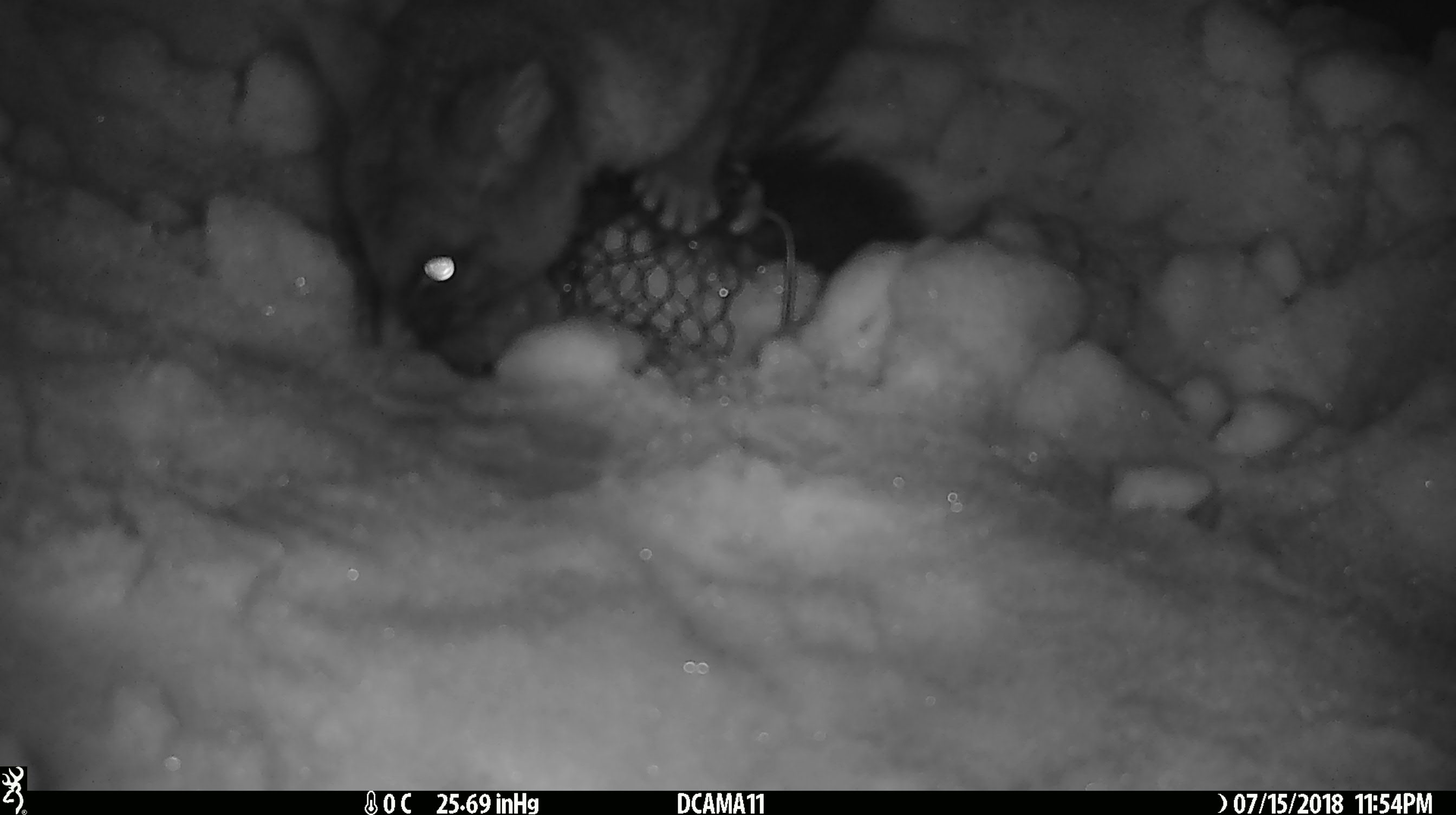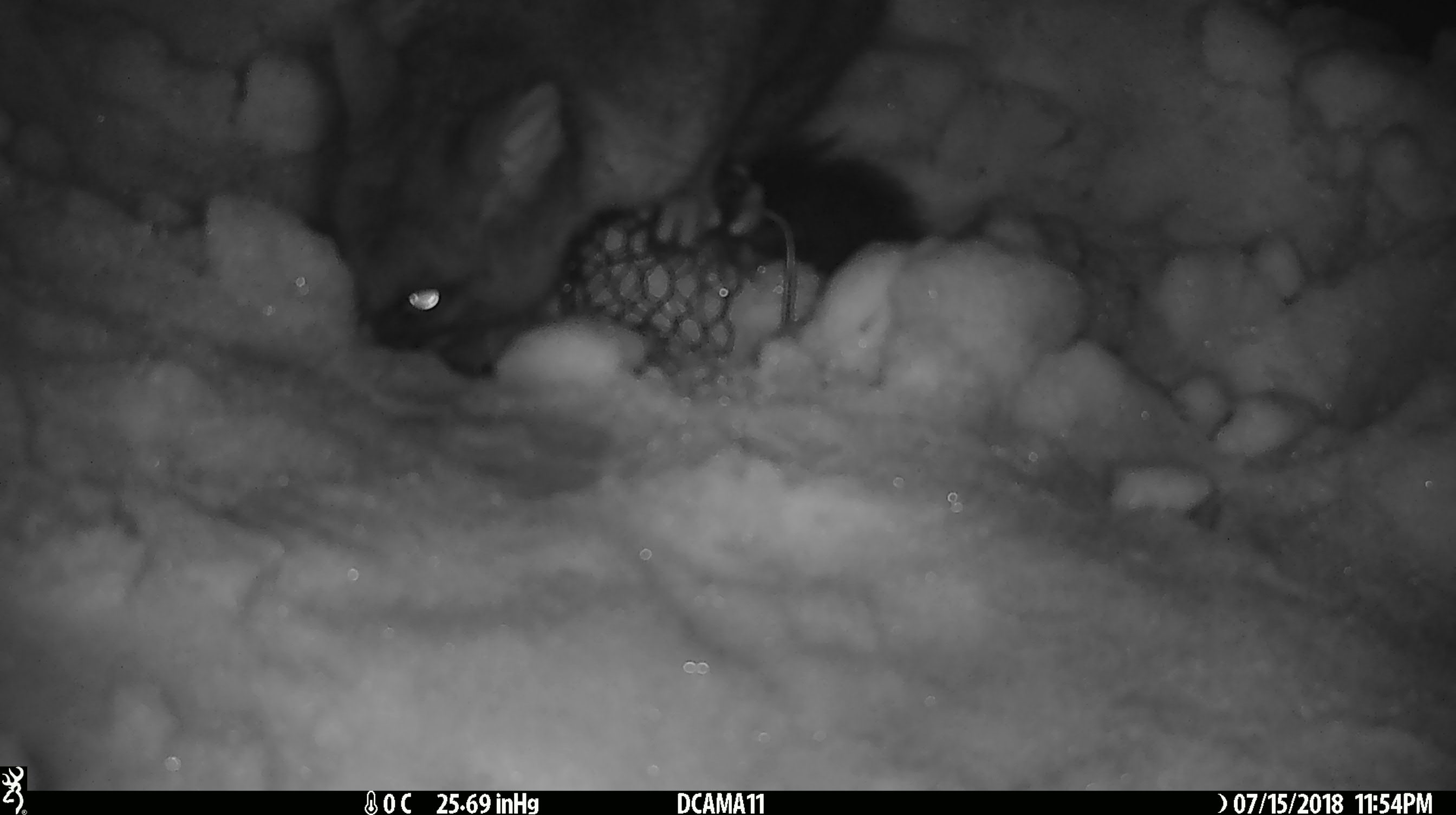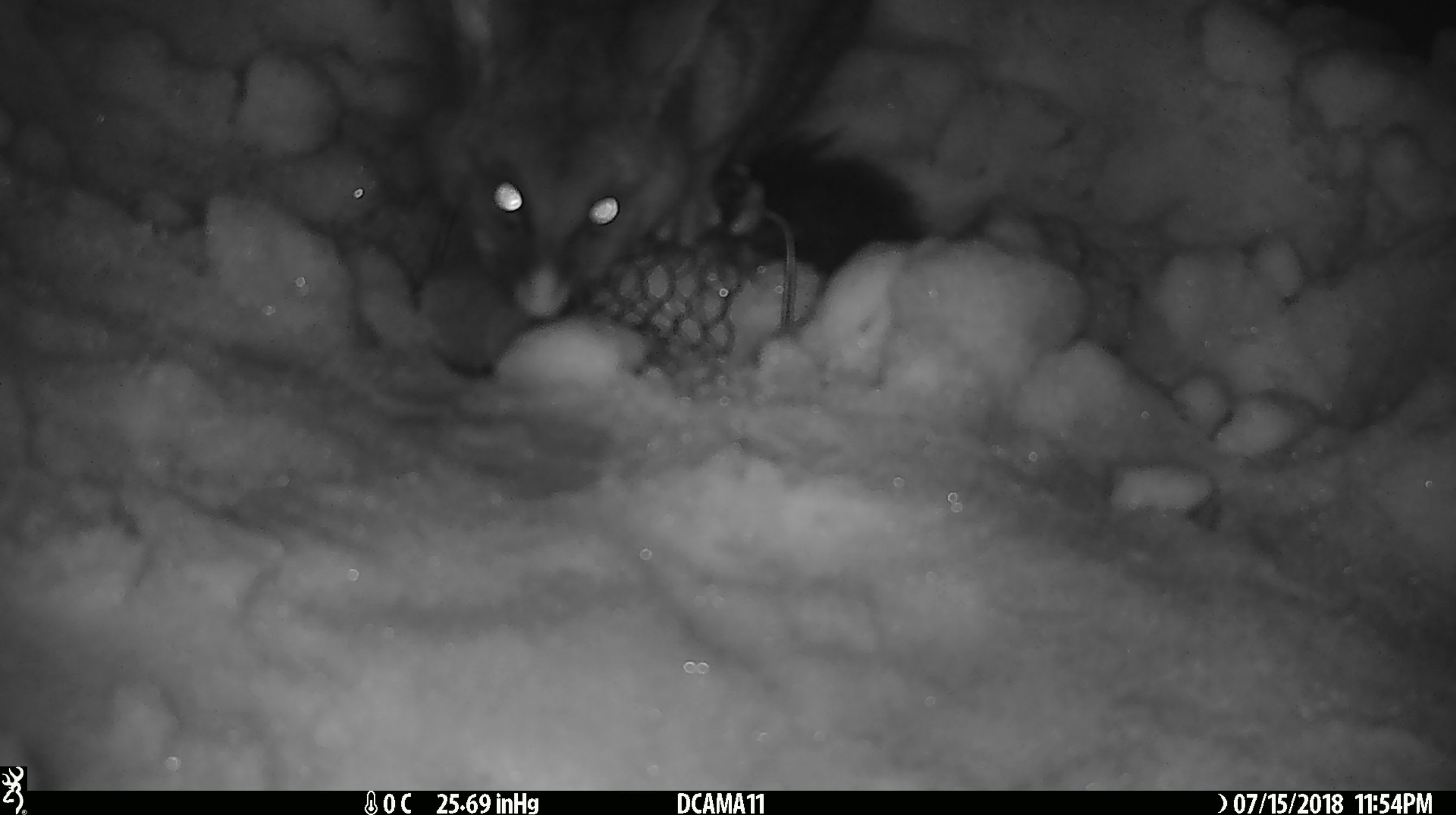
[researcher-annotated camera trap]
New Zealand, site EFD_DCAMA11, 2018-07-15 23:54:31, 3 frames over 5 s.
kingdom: Animalia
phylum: Chordata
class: Mammalia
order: Diprotodontia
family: Phalangeridae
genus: Trichosurus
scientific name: Trichosurus vulpecula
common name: common brushtail possum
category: possum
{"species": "possum (common brushtail possum) (Trichosurus vulpecula)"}